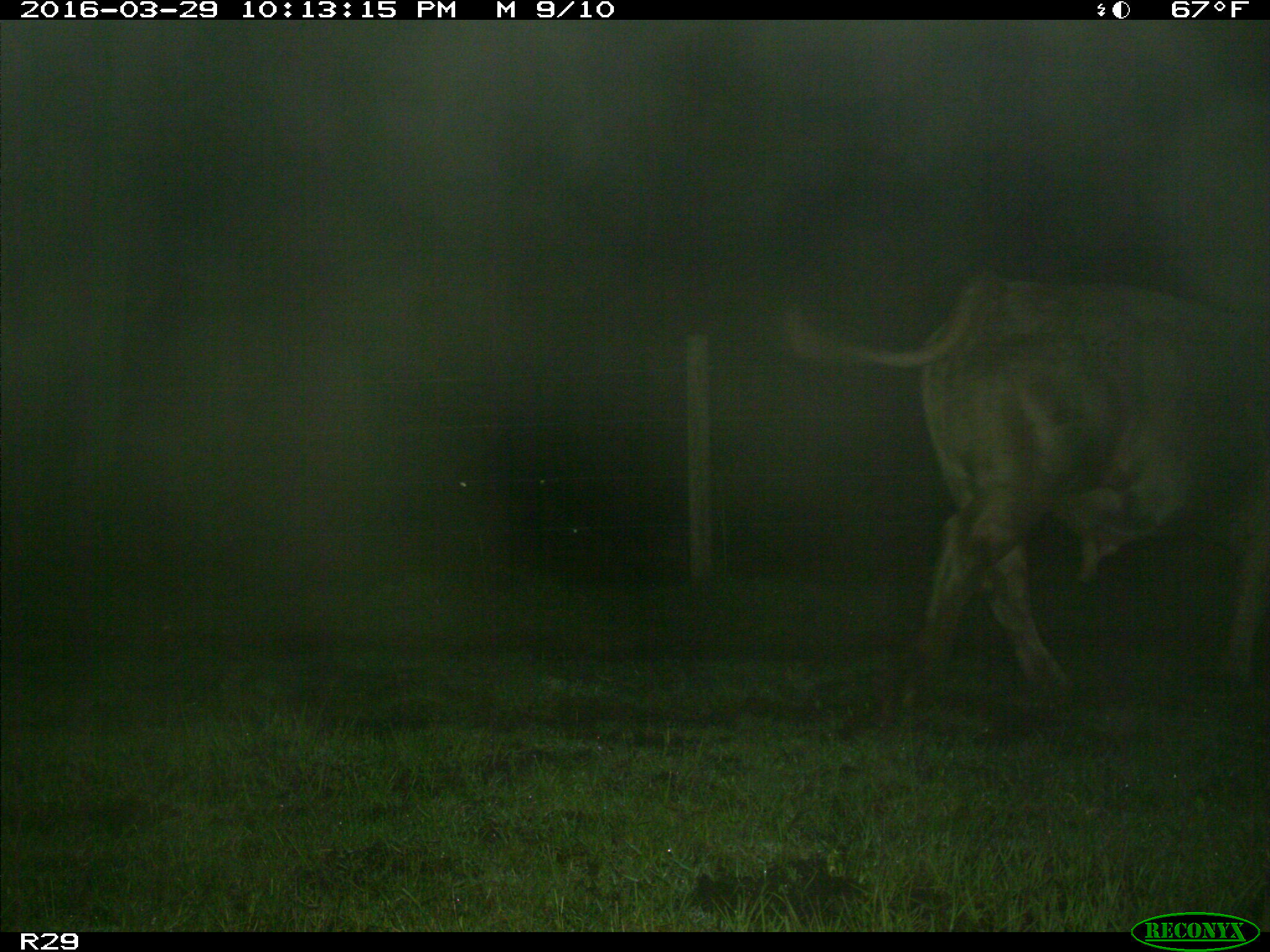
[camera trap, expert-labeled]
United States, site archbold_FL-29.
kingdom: Animalia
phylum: Chordata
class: Mammalia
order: Artiodactyla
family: Bovidae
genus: Bos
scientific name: Bos taurus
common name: domestic cow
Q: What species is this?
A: Bos taurus (domestic cow).